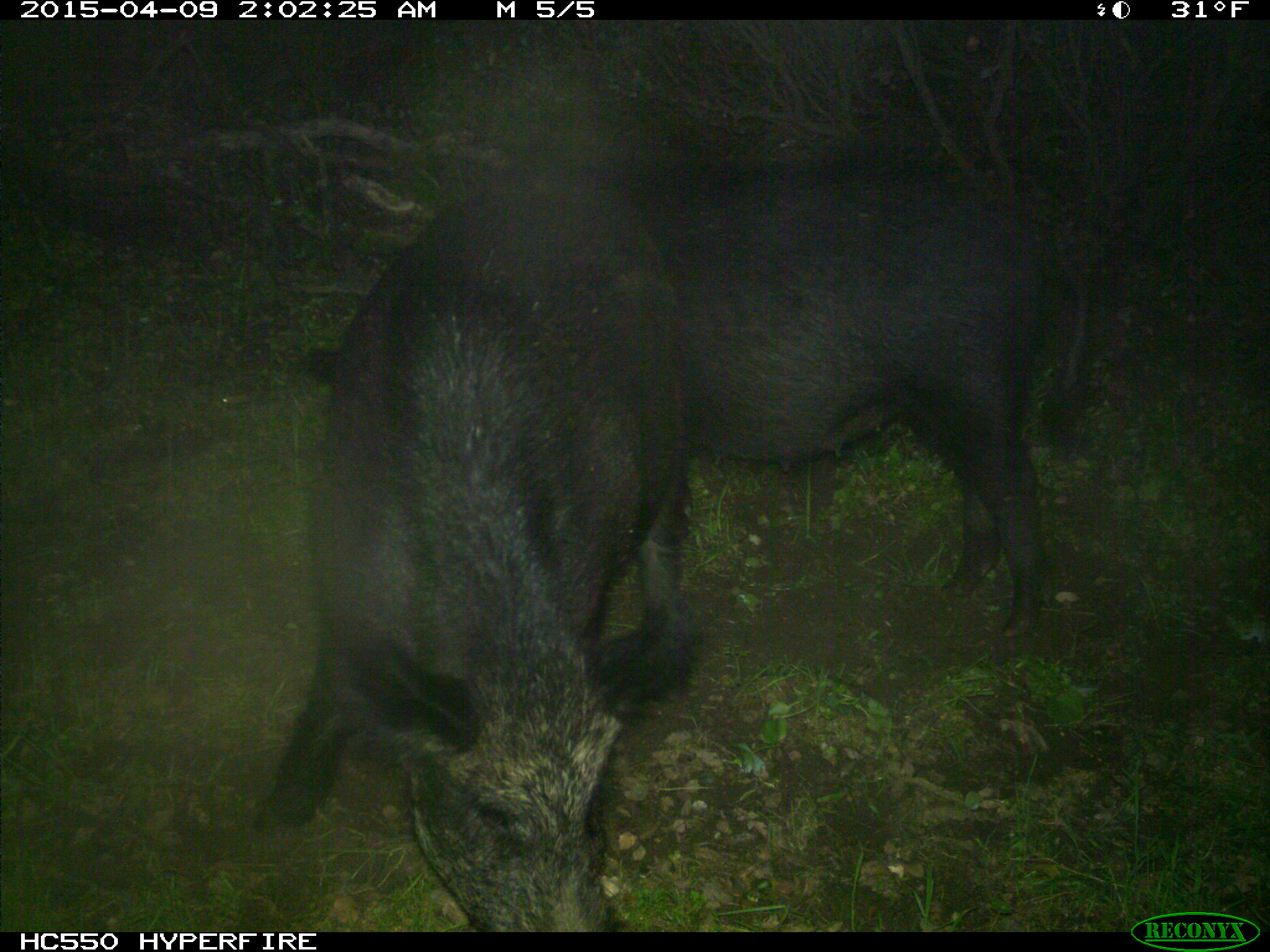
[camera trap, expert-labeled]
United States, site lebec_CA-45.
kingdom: Animalia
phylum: Chordata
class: Mammalia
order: Artiodactyla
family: Suidae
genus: Sus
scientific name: Sus scrofa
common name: wild boar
Sus scrofa (wild boar).